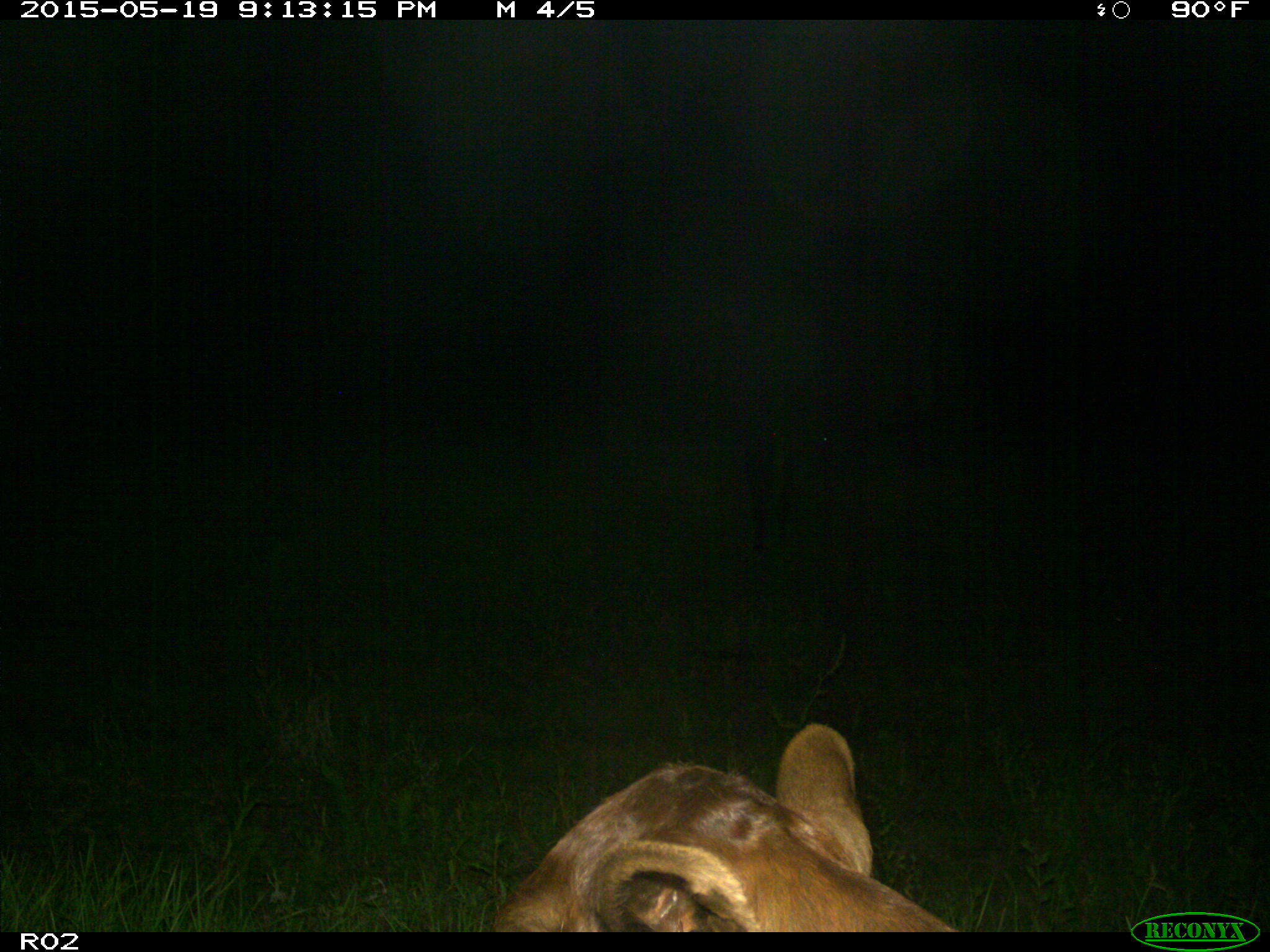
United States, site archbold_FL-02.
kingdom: Animalia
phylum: Chordata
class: Mammalia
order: Artiodactyla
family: Bovidae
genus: Bos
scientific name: Bos taurus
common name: domestic cow